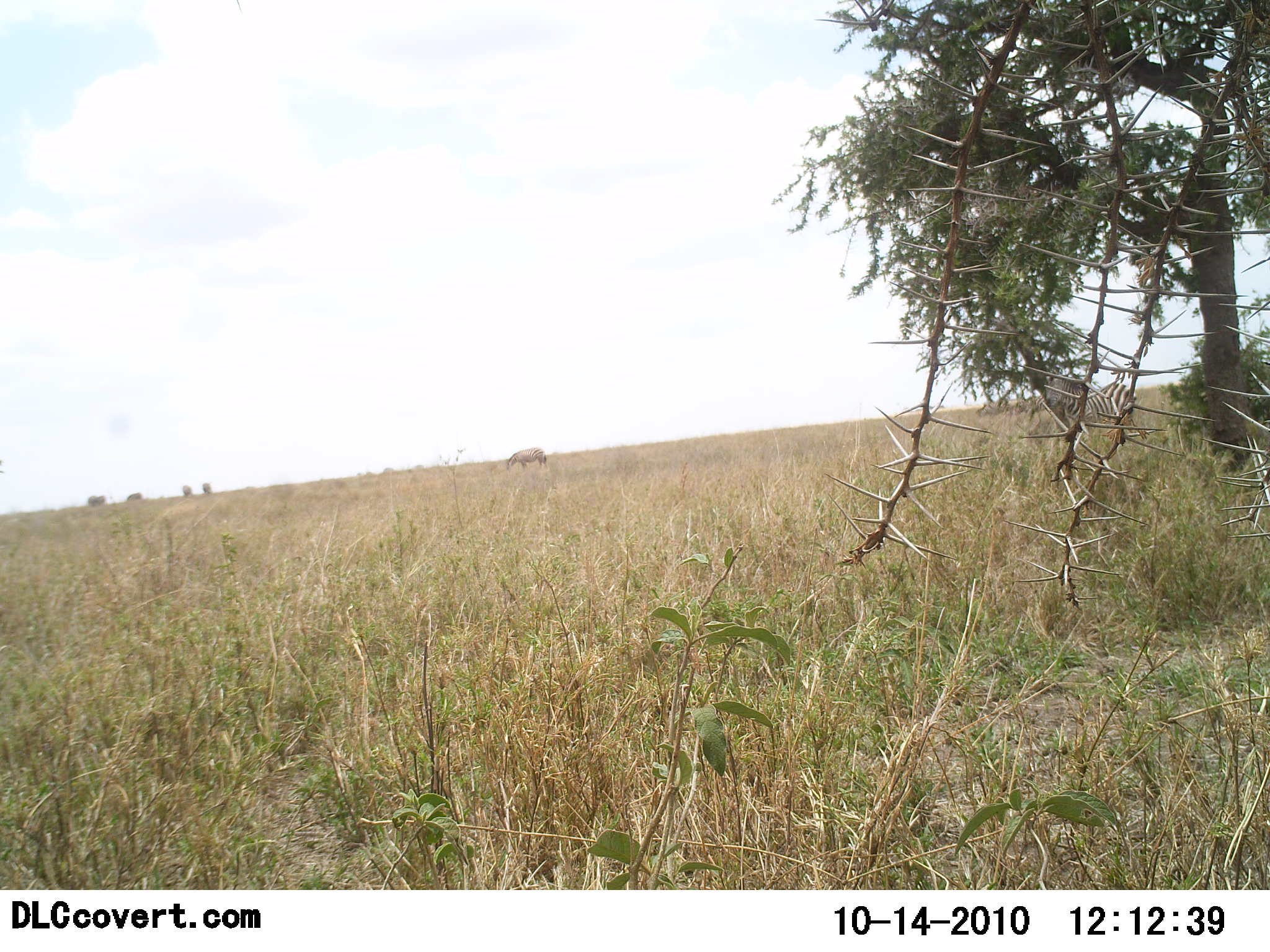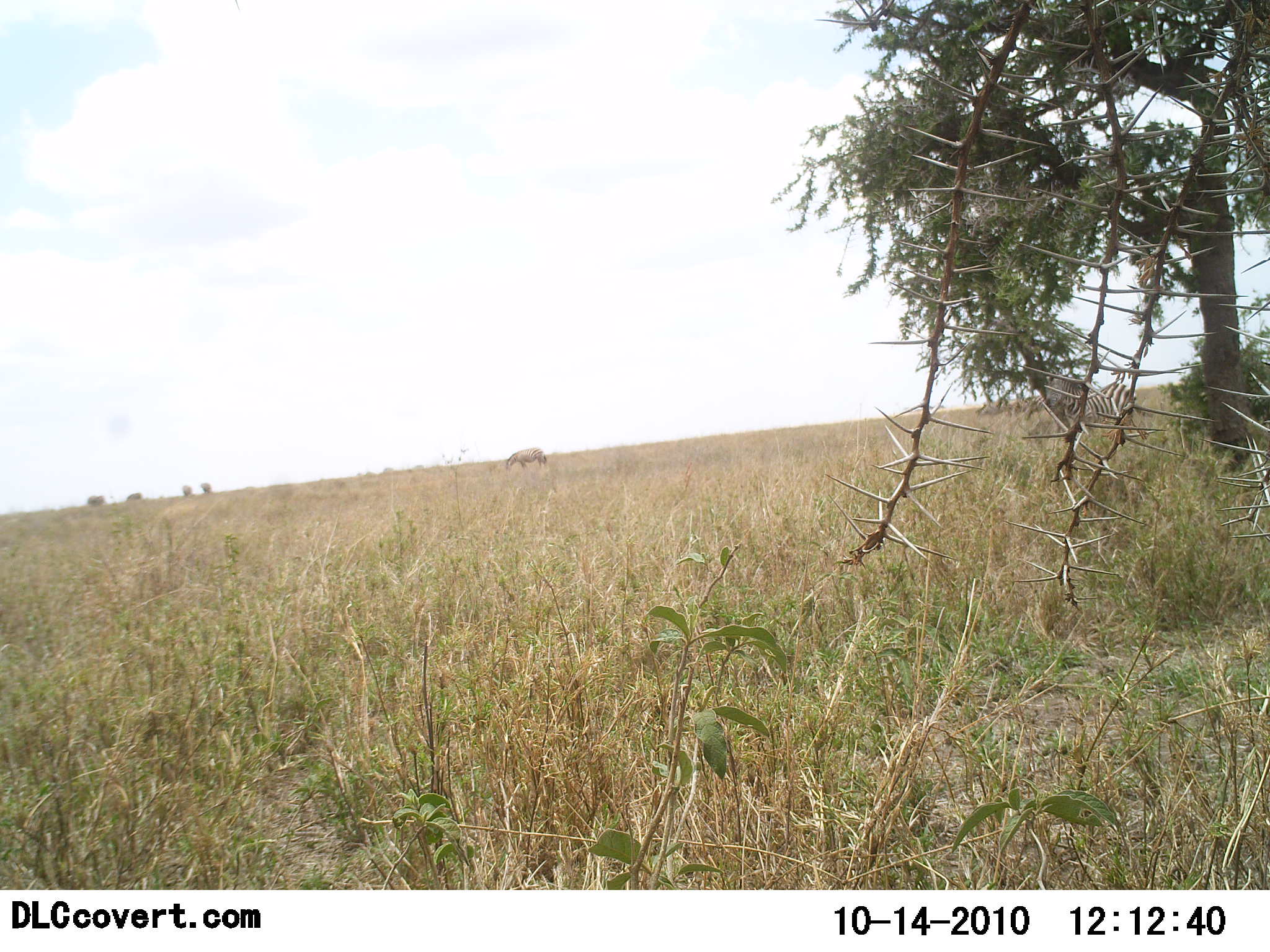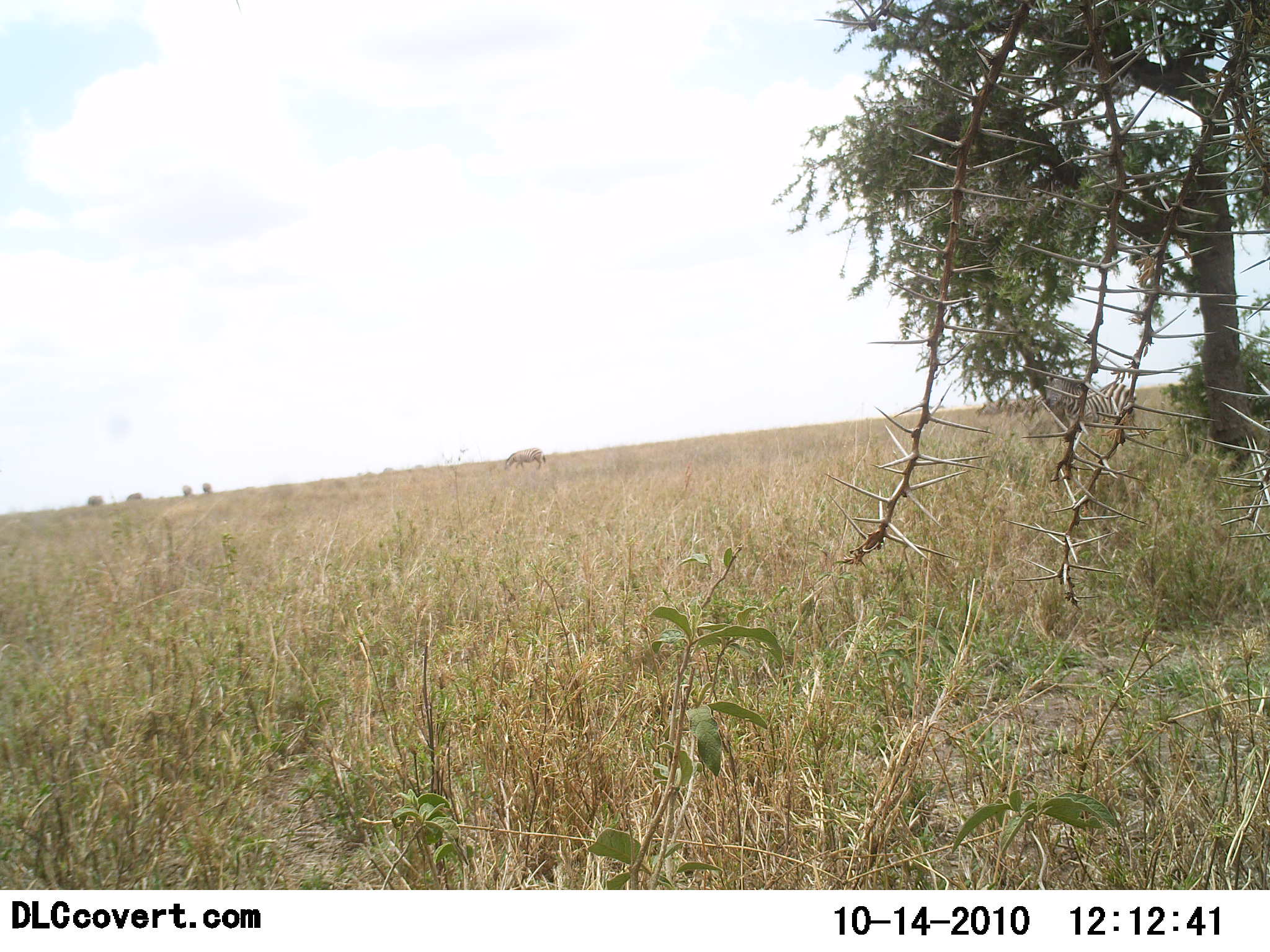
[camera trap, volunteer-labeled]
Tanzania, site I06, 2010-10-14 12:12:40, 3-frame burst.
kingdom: Animalia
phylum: Chordata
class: Mammalia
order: Perissodactyla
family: Equidae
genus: Equus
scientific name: Equus quagga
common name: plains zebra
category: zebra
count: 1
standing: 50%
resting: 0%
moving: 0%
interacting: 0%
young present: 0%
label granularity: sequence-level